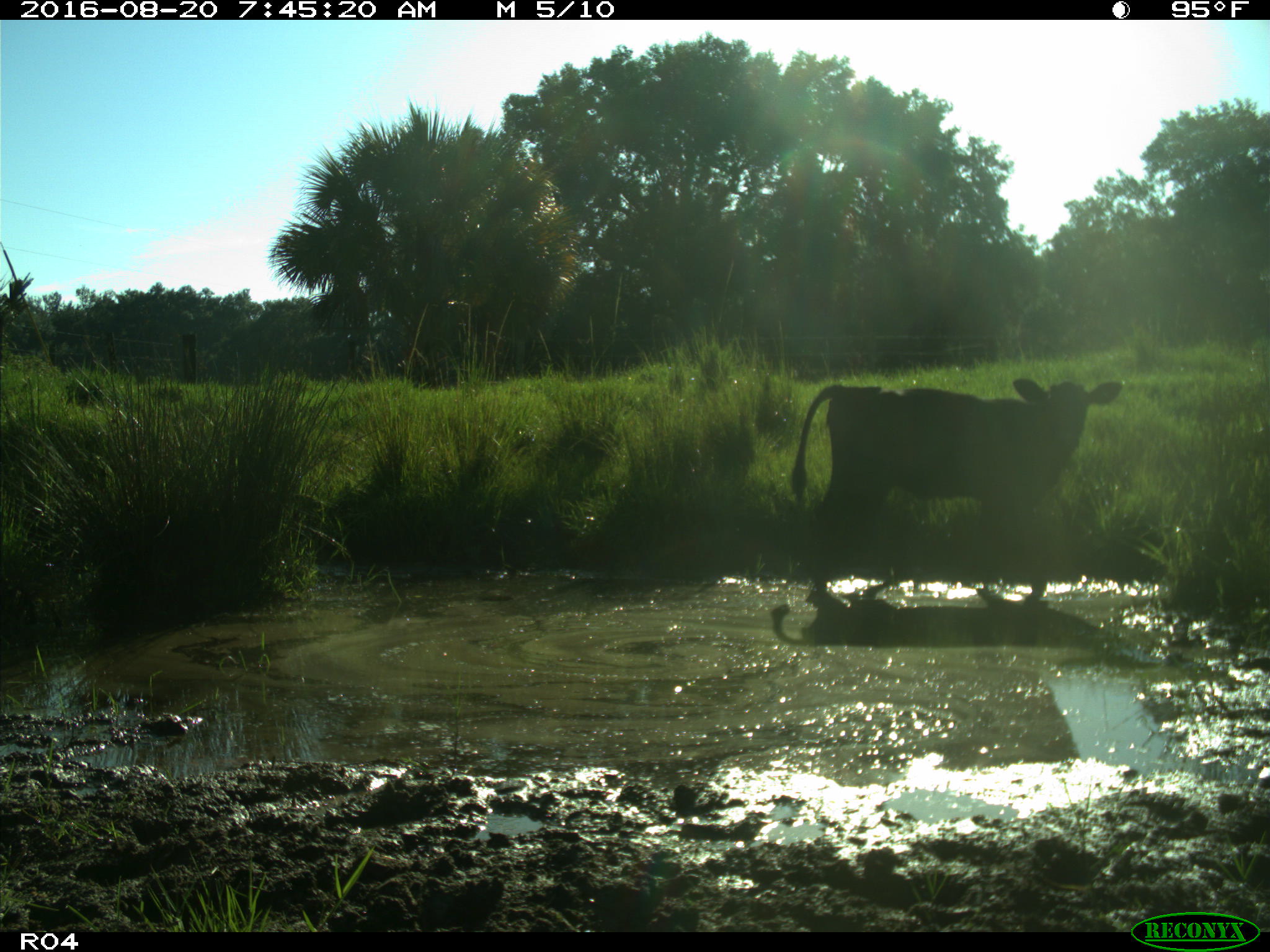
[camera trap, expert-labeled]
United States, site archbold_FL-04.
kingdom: Animalia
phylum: Chordata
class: Mammalia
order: Artiodactyla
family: Bovidae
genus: Bos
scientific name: Bos taurus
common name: domestic cow